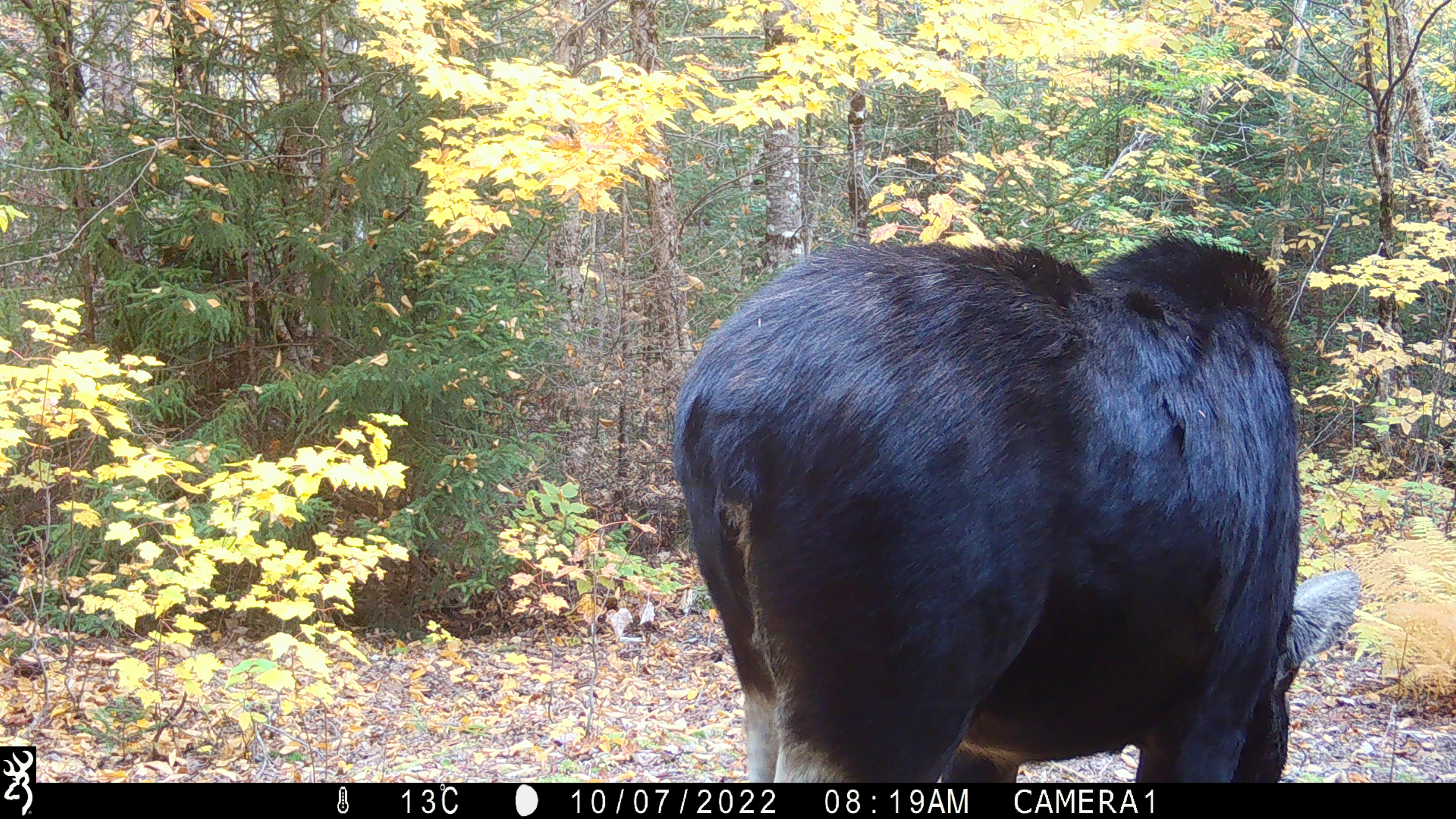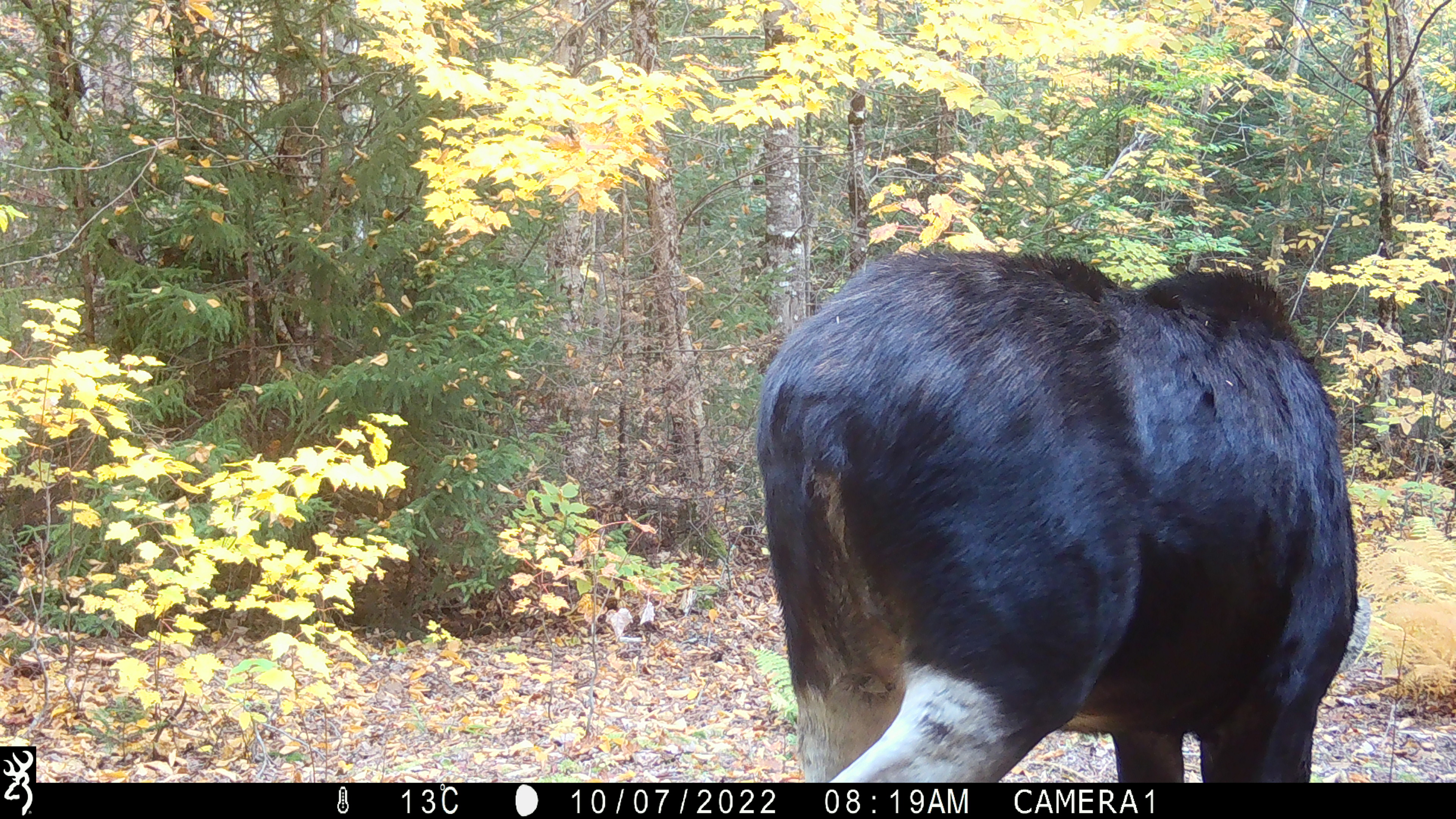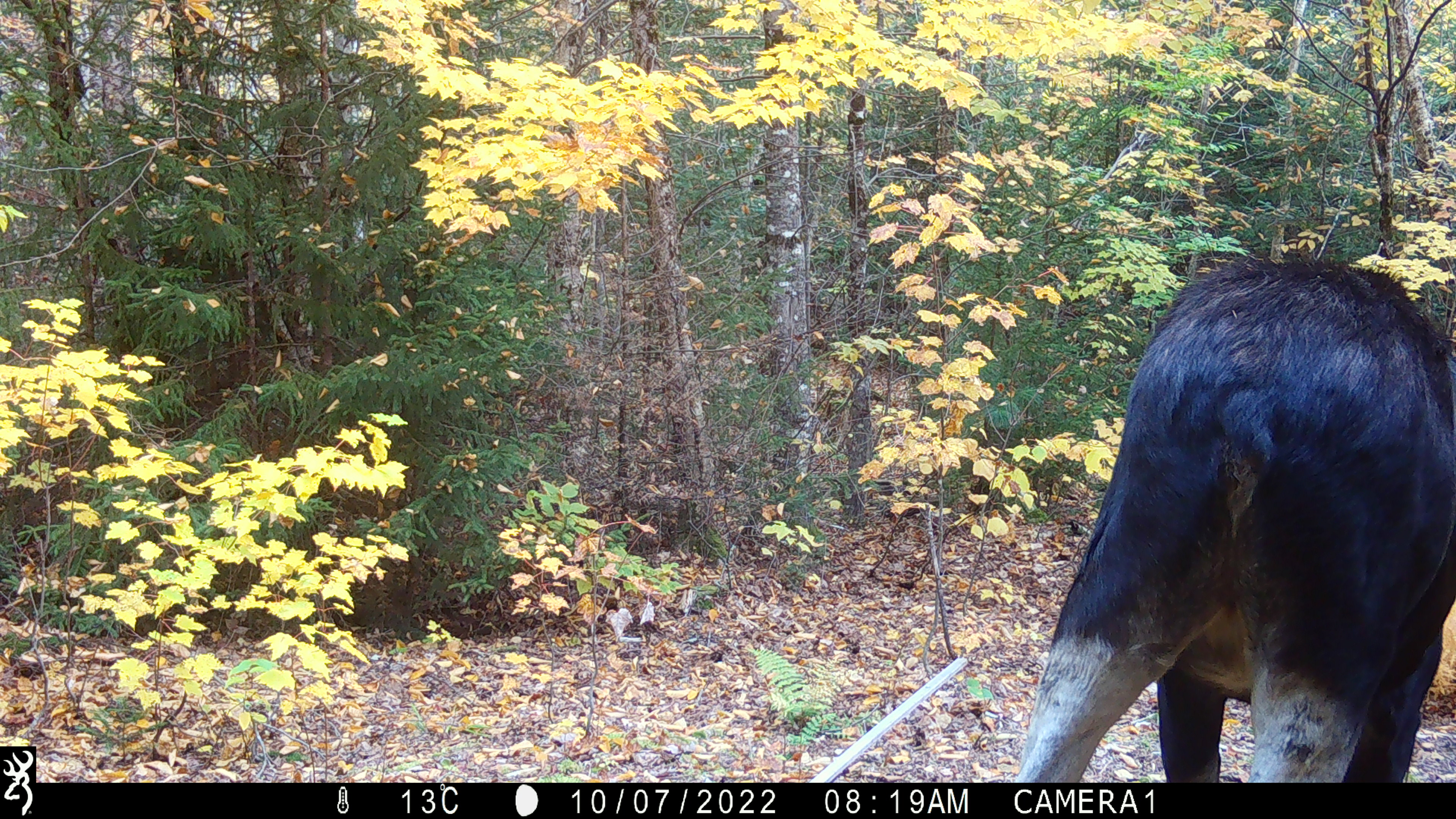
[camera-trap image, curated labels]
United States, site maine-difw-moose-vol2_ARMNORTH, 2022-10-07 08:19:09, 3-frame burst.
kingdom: Animalia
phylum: Chordata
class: Mammalia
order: Artiodactyla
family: Cervidae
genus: Alces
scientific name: Alces alces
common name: moose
Moose (Alces alces).